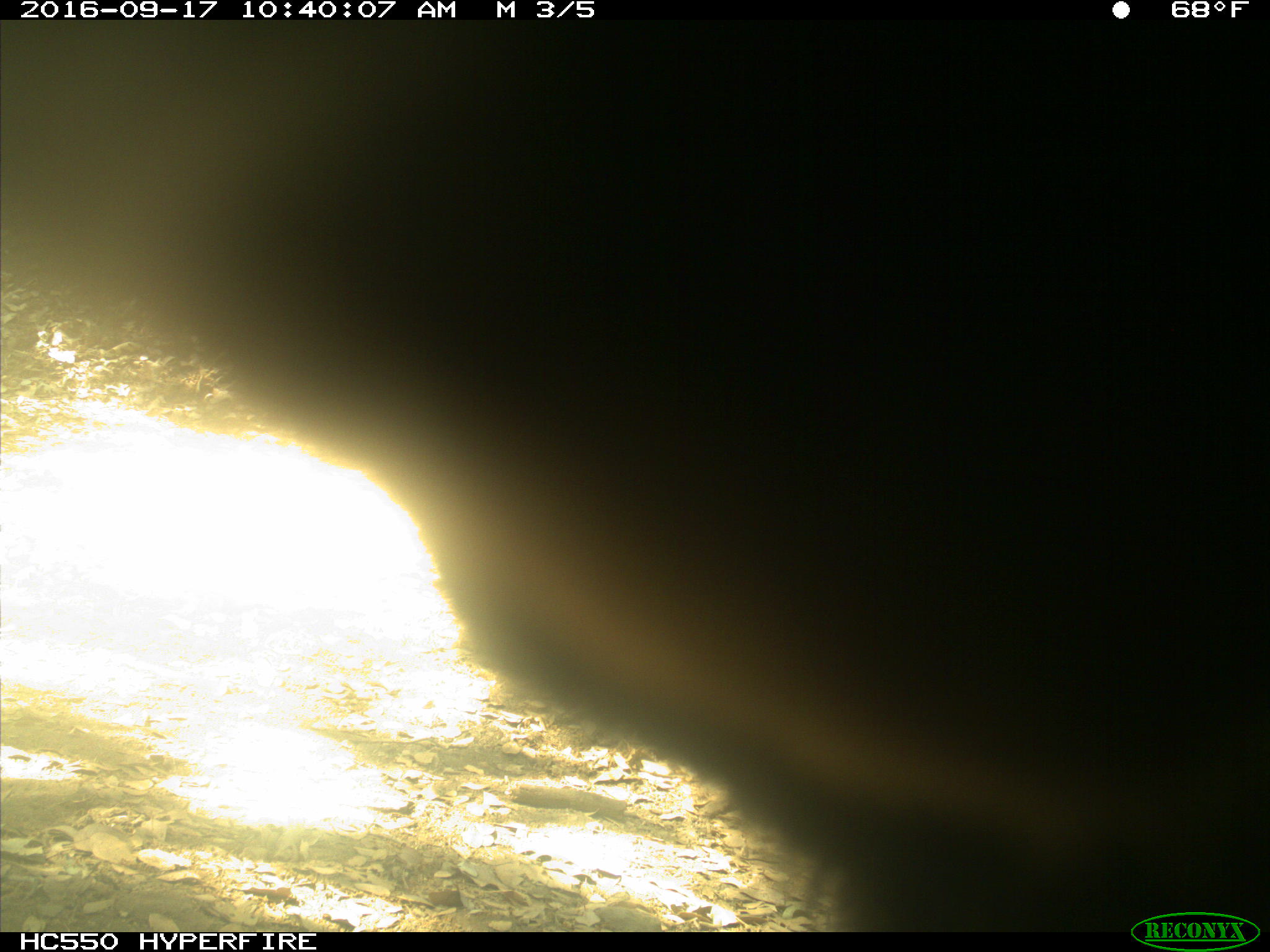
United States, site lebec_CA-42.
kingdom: Animalia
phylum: Chordata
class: Mammalia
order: Carnivora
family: Ursidae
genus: Ursus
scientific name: Ursus americanus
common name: american black bear